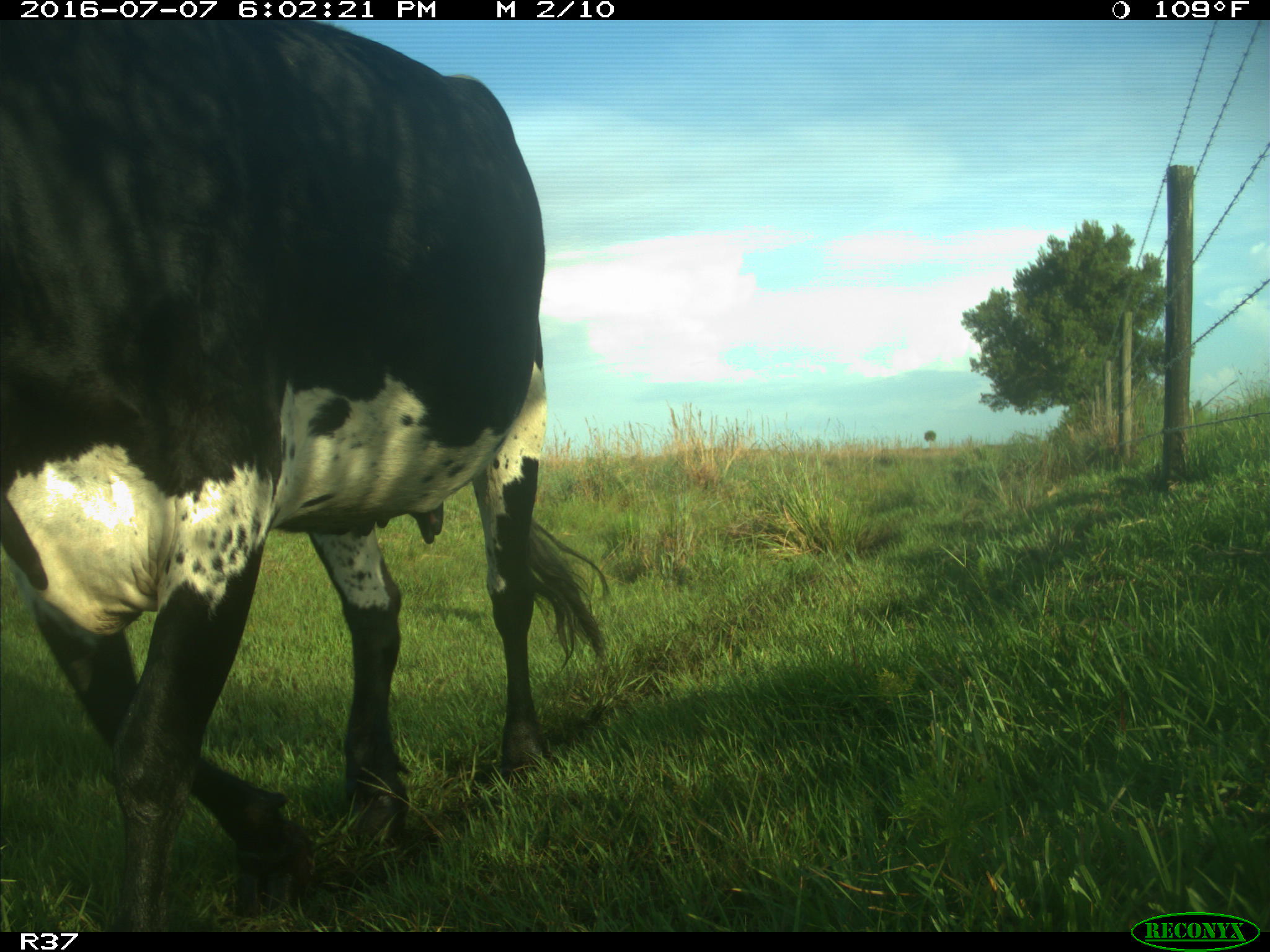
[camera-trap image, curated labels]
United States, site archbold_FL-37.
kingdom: Animalia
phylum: Chordata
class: Mammalia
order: Artiodactyla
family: Bovidae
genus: Bos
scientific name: Bos taurus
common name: domestic cow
Bos taurus (domestic cow).